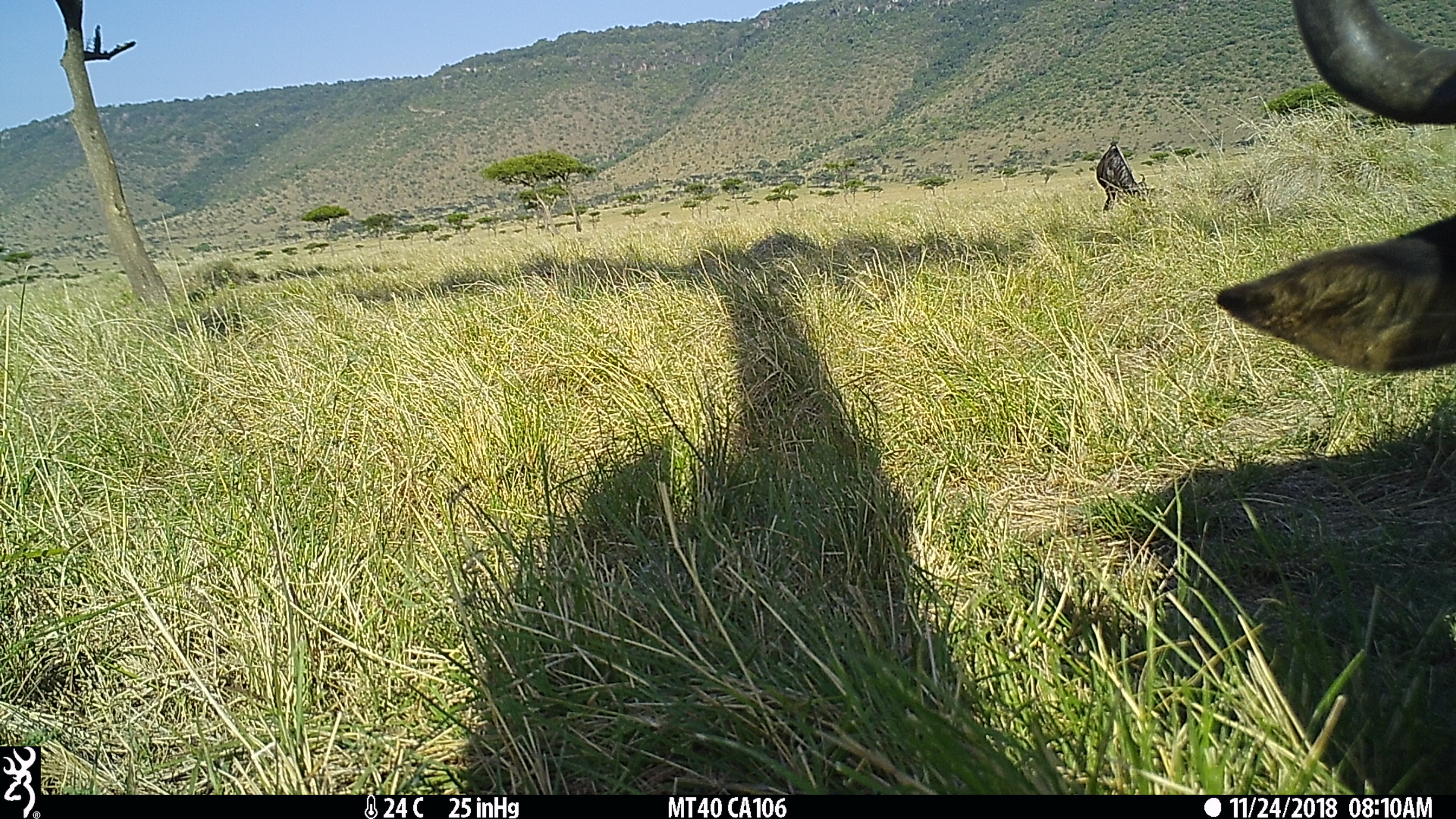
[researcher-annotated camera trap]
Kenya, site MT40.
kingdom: Animalia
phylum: Chordata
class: Mammalia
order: Artiodactyla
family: Bovidae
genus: Connochaetes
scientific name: Connochaetes taurinus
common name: blue wildebeest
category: wildebeest